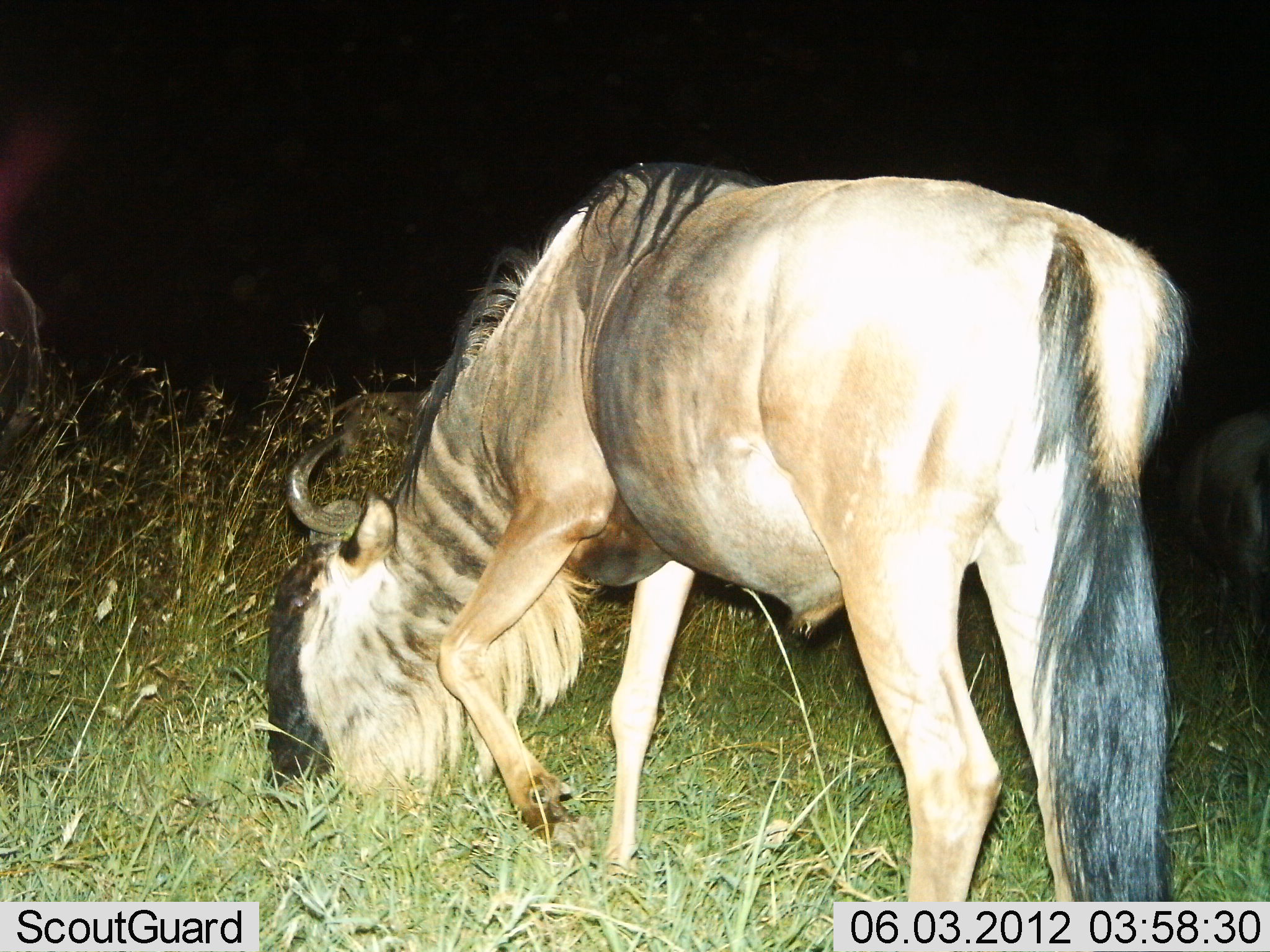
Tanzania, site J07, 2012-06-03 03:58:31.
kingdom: Animalia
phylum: Chordata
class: Mammalia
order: Artiodactyla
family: Bovidae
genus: Connochaetes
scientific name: Connochaetes taurinus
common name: blue wildebeest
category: wildebeest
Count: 2.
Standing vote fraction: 60%.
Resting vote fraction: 0%.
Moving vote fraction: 0%.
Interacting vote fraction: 0%.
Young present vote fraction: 0%.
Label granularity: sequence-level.